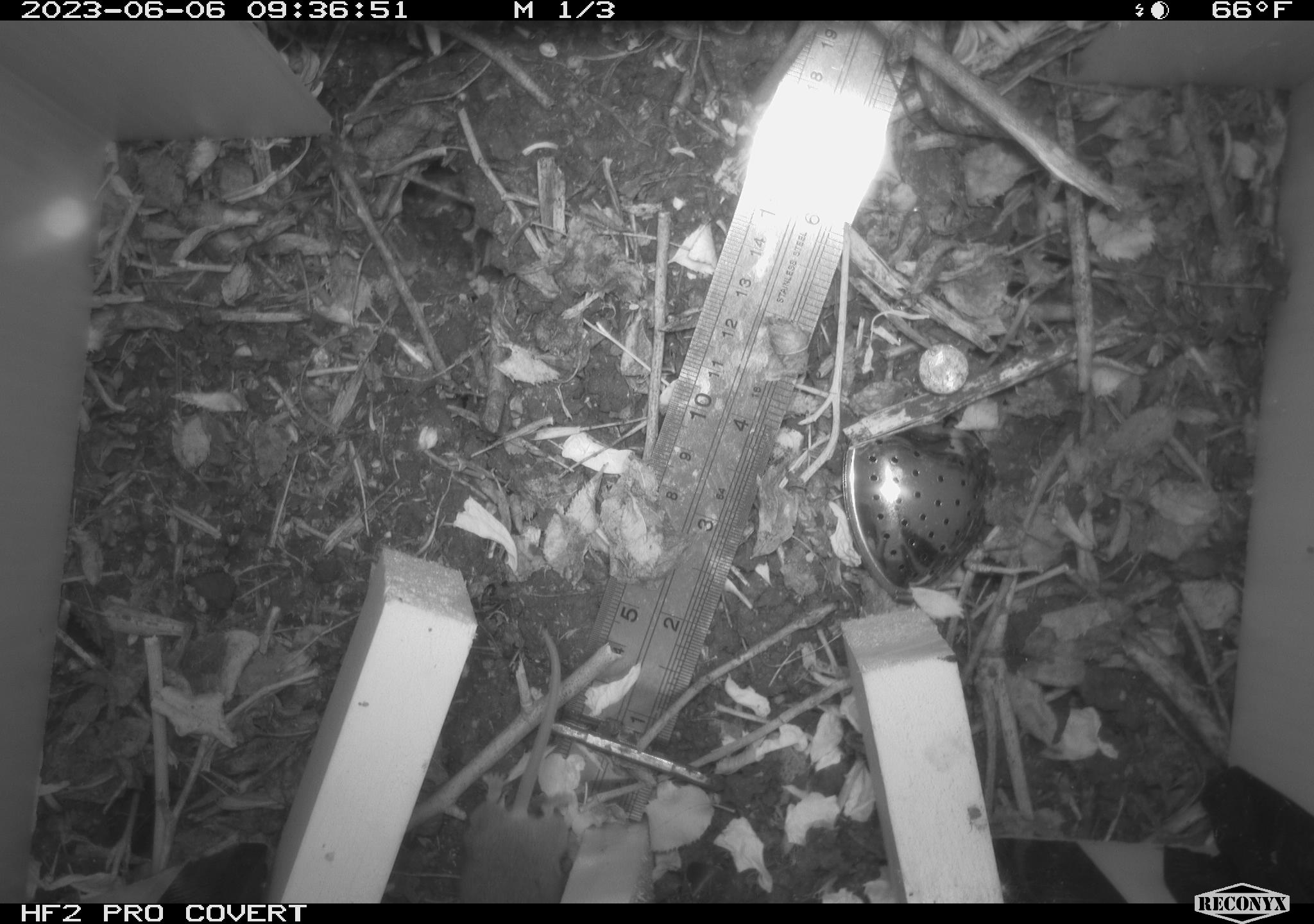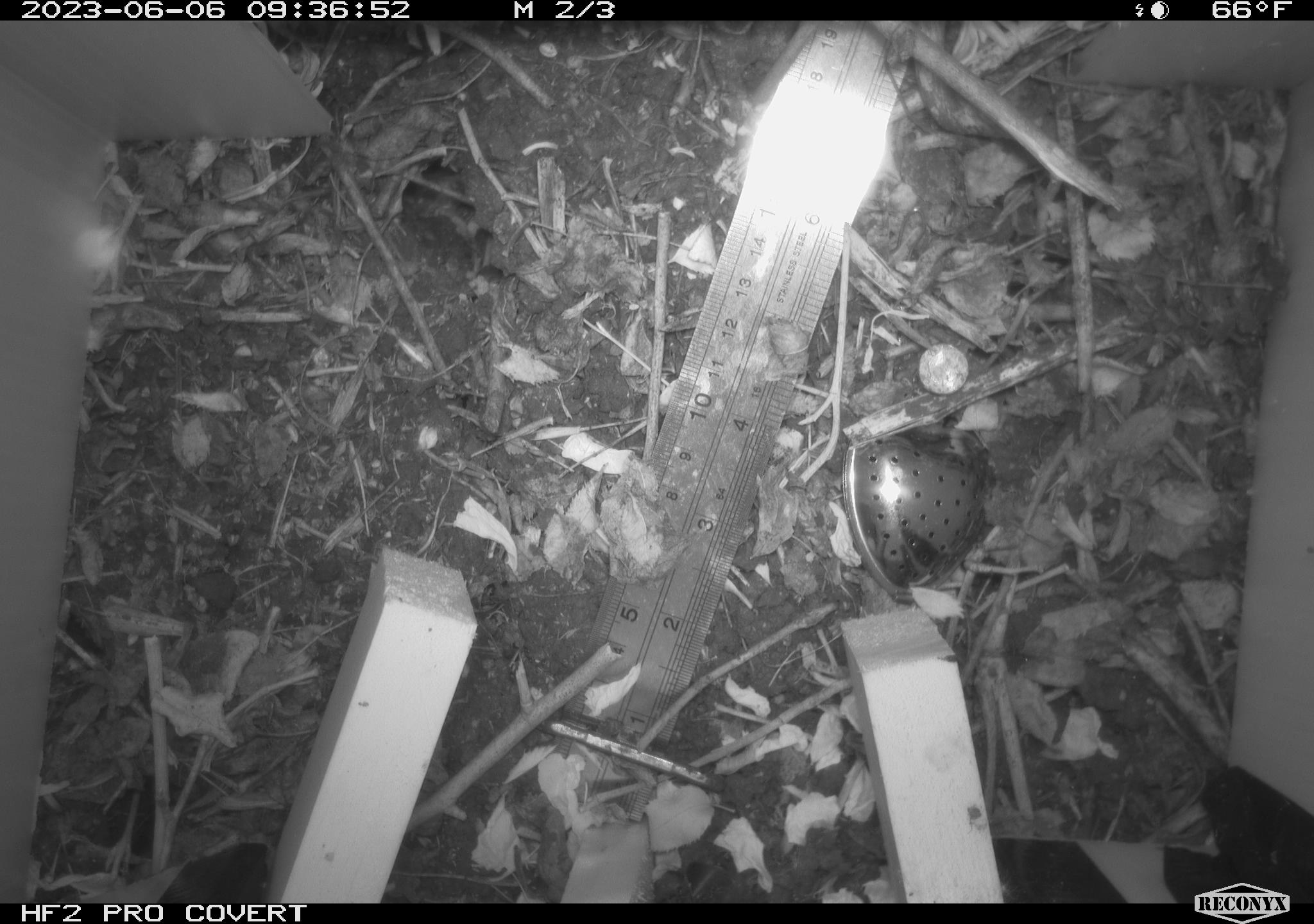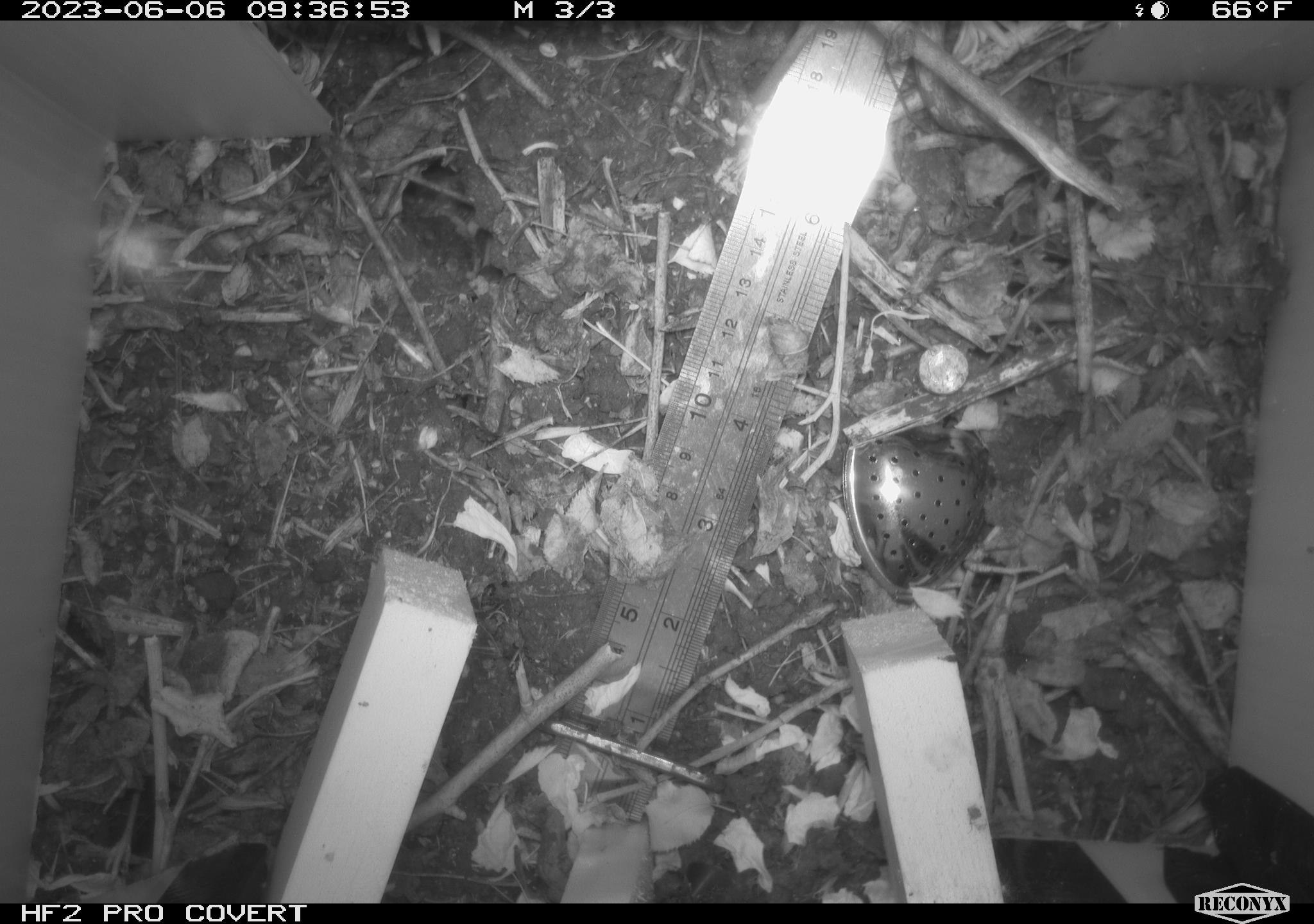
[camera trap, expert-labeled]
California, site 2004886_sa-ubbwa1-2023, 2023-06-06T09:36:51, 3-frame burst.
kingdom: Animalia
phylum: Chordata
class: Mammalia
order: Rodentia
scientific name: Rodentia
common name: rodent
Rodent (Rodentia).